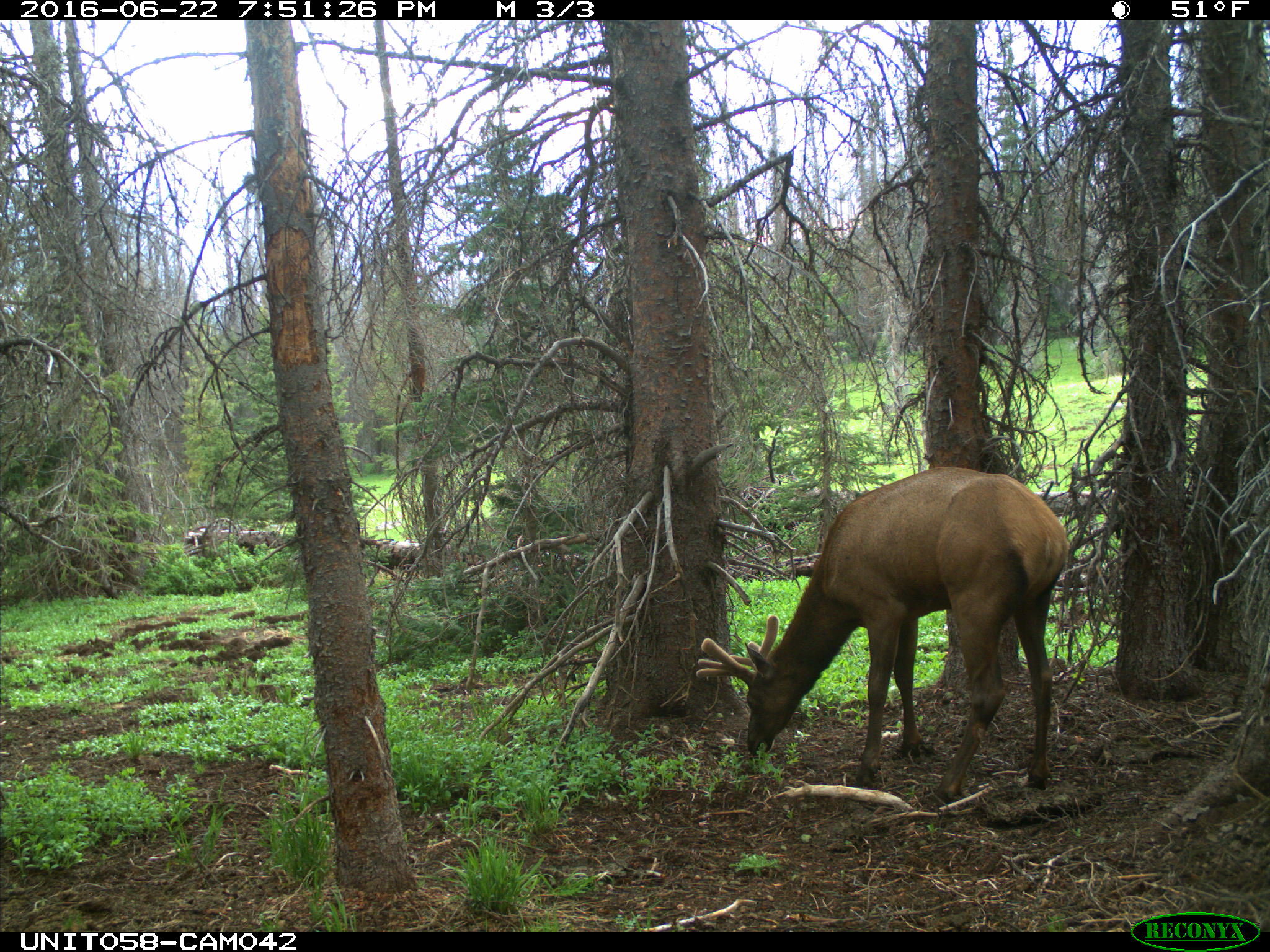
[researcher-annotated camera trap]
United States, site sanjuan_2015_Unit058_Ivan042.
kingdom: Animalia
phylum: Chordata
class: Mammalia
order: Artiodactyla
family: Cervidae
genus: Cervus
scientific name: Cervus elaphus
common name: red deer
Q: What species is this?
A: Cervus elaphus (red deer).